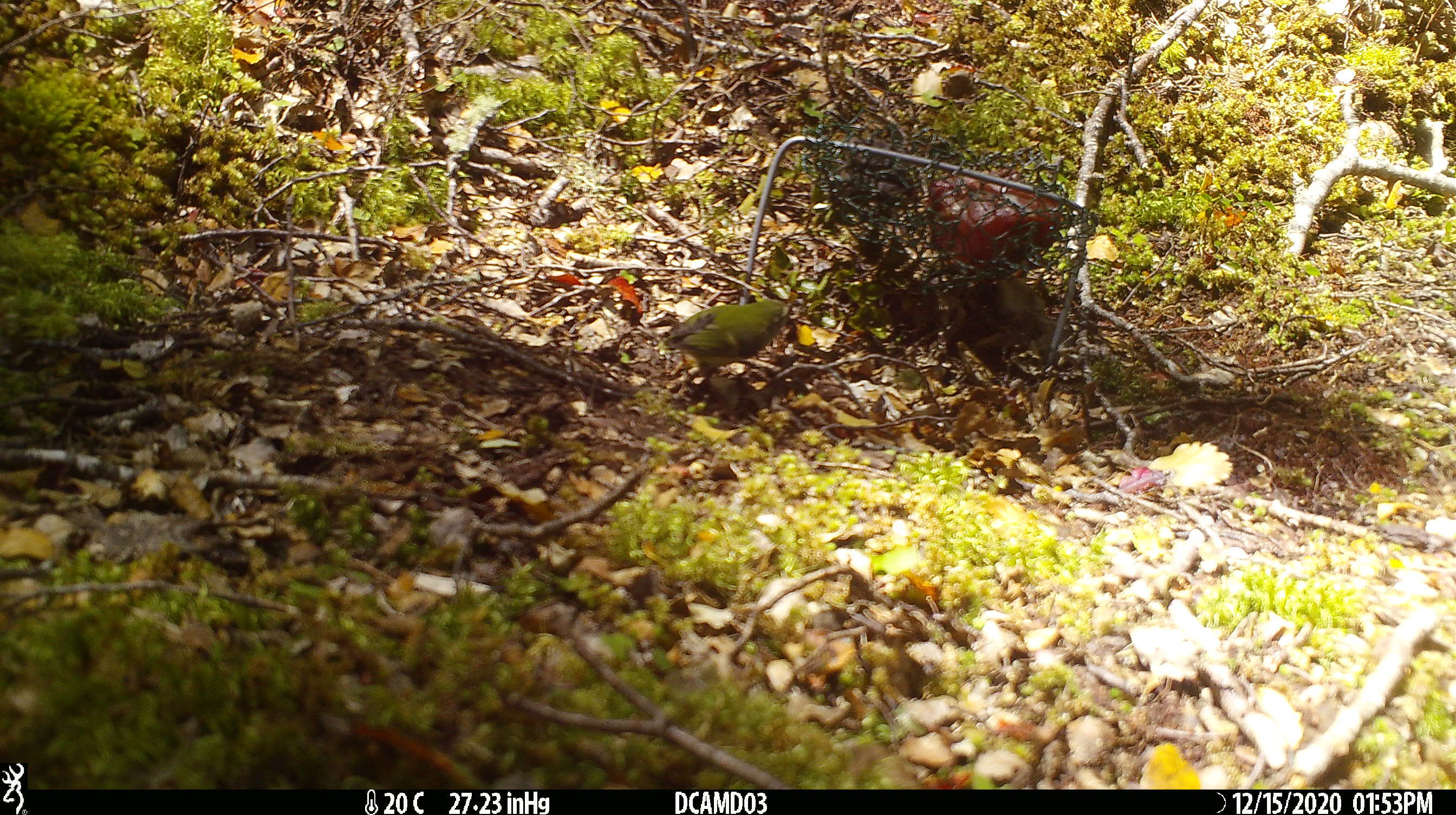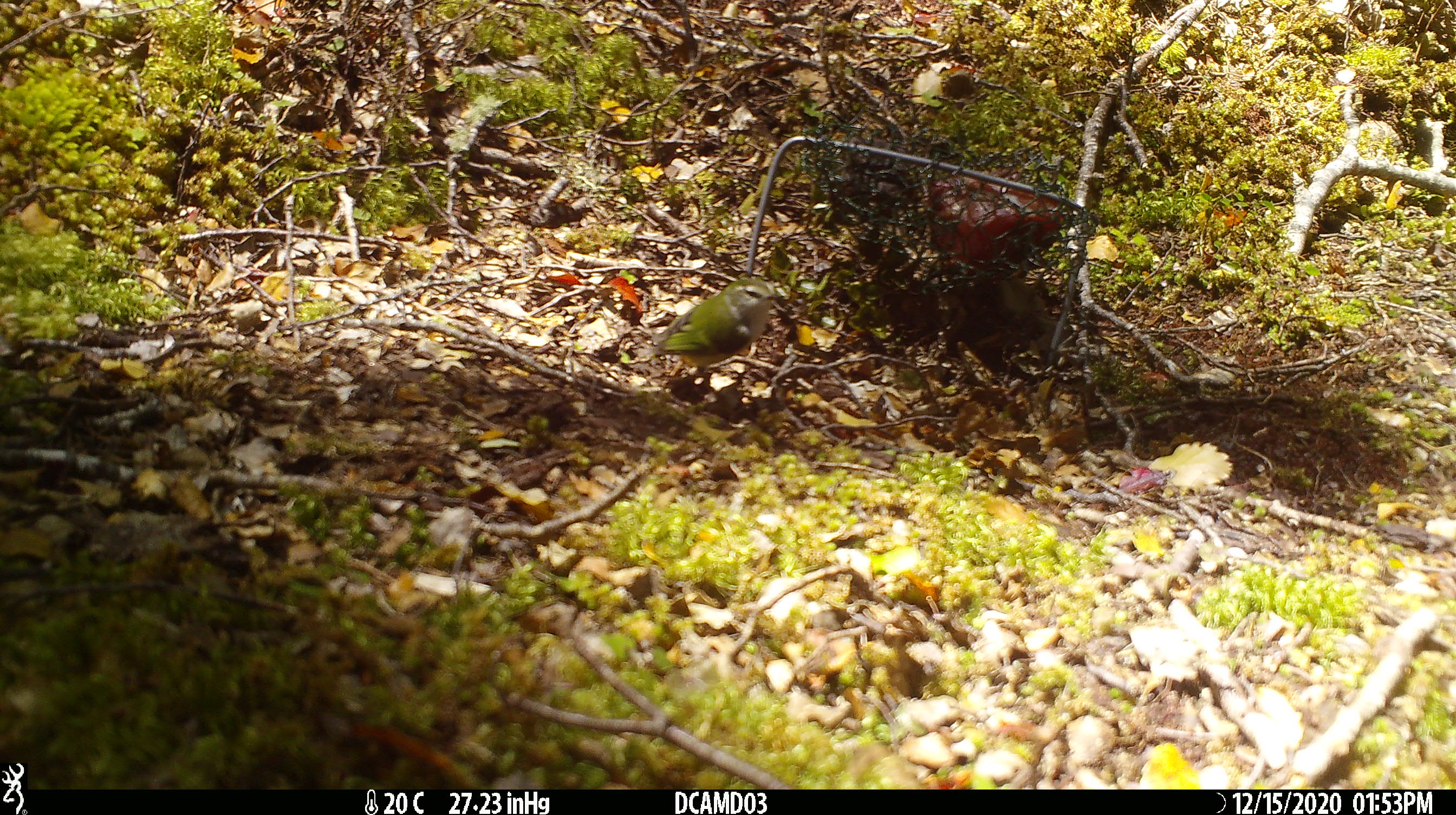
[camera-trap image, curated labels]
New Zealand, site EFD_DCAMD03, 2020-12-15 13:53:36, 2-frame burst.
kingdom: Animalia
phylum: Chordata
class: Aves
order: Passeriformes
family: Acanthisittidae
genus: Acanthisitta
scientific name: Acanthisitta chloris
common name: rifleman